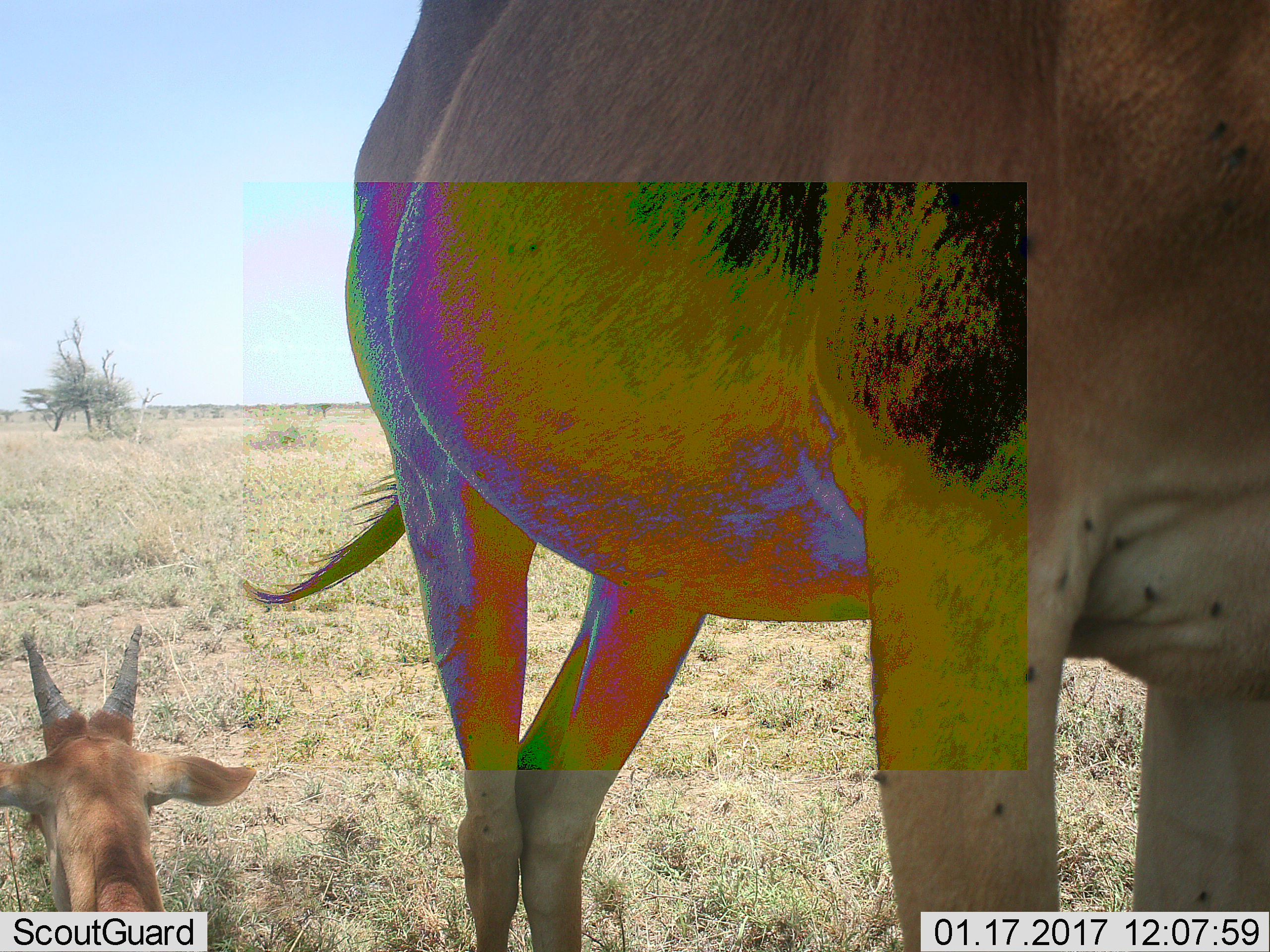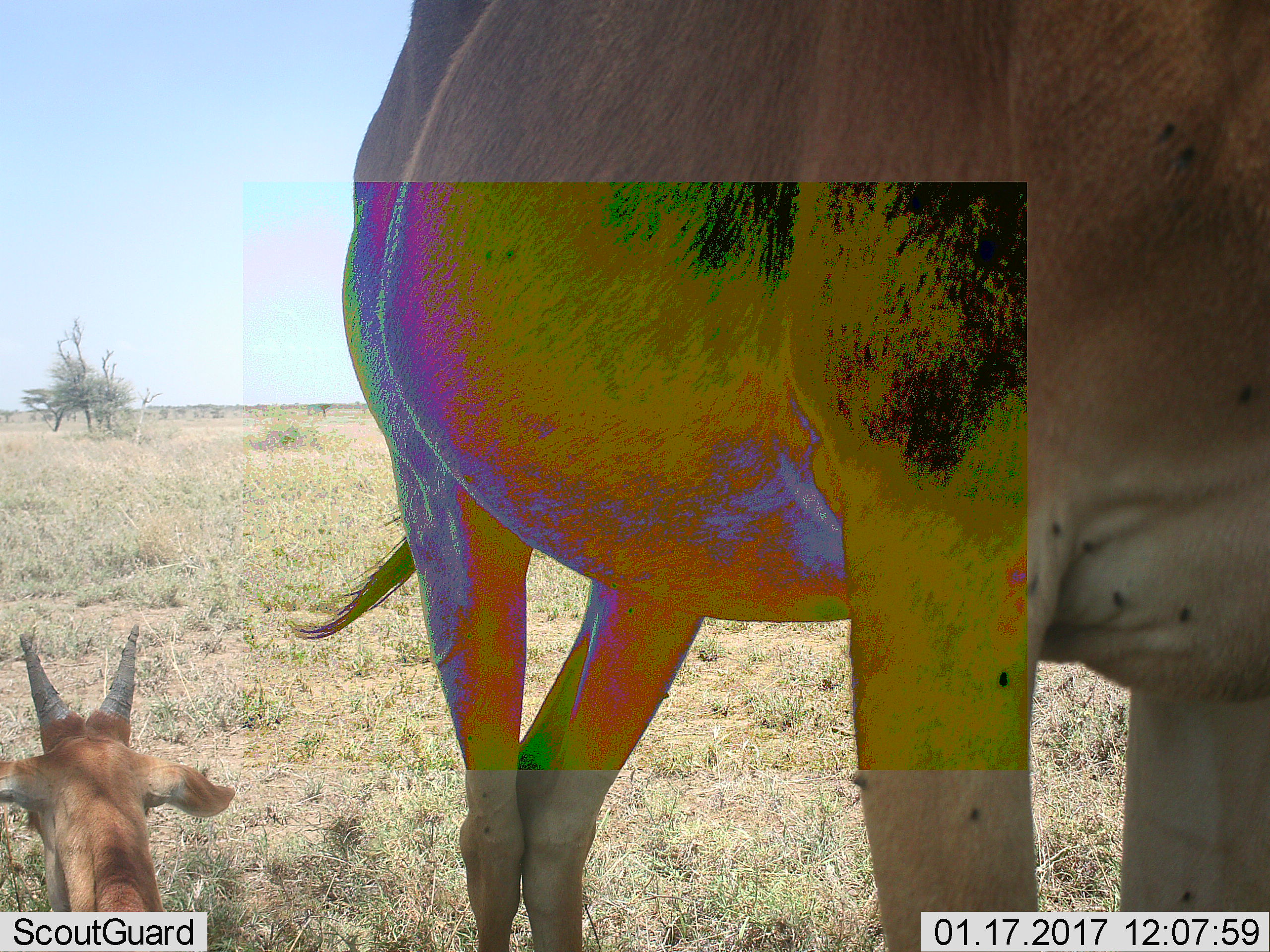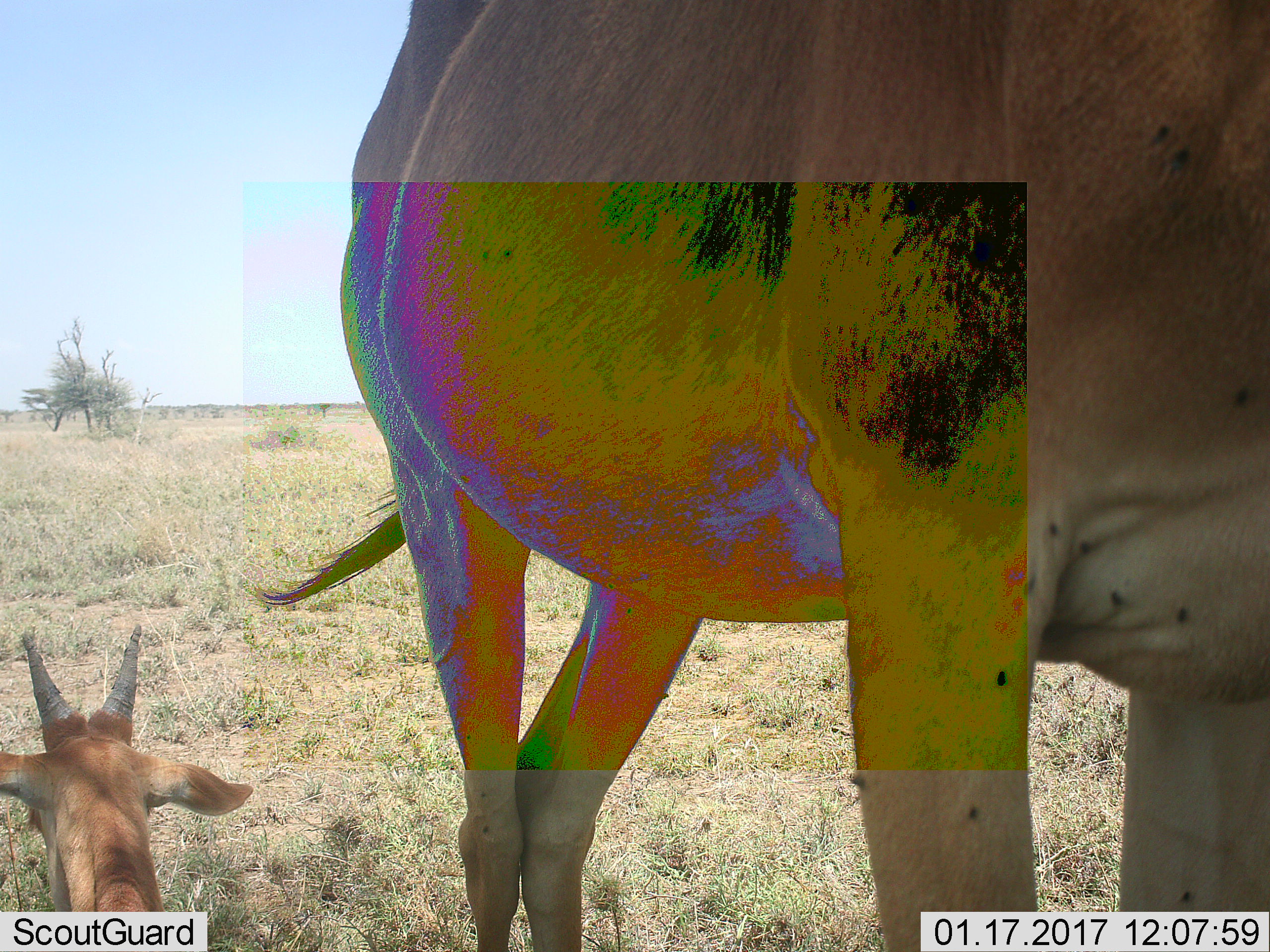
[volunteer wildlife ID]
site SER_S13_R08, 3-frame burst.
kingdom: Animalia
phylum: Chordata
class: Mammalia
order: Artiodactyla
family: Bovidae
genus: Alcelaphus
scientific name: Alcelaphus buselaphus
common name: hartebeest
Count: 2.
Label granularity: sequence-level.